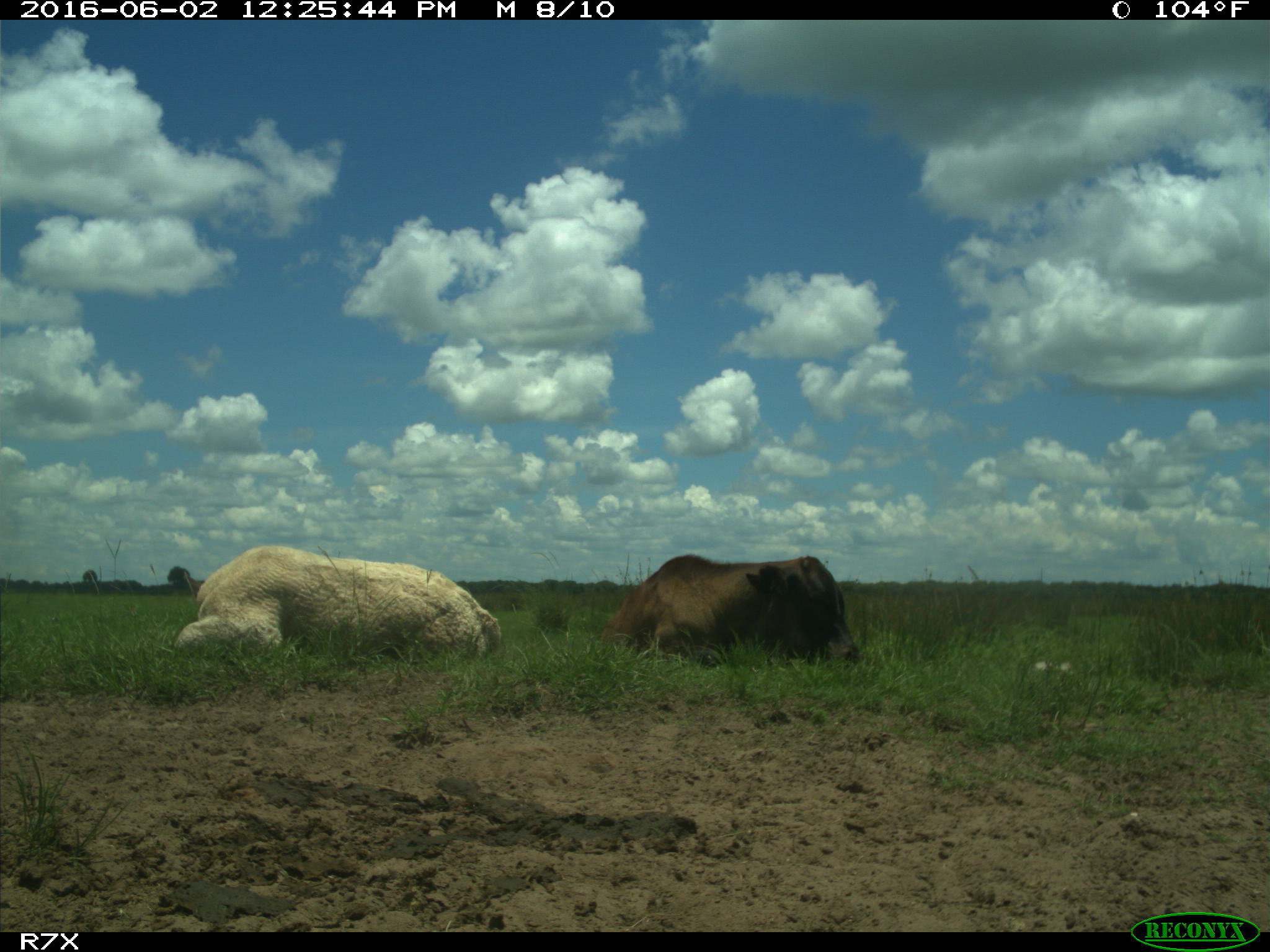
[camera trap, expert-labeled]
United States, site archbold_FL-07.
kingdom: Animalia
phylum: Chordata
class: Mammalia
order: Artiodactyla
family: Bovidae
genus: Bos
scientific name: Bos taurus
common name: domestic cow